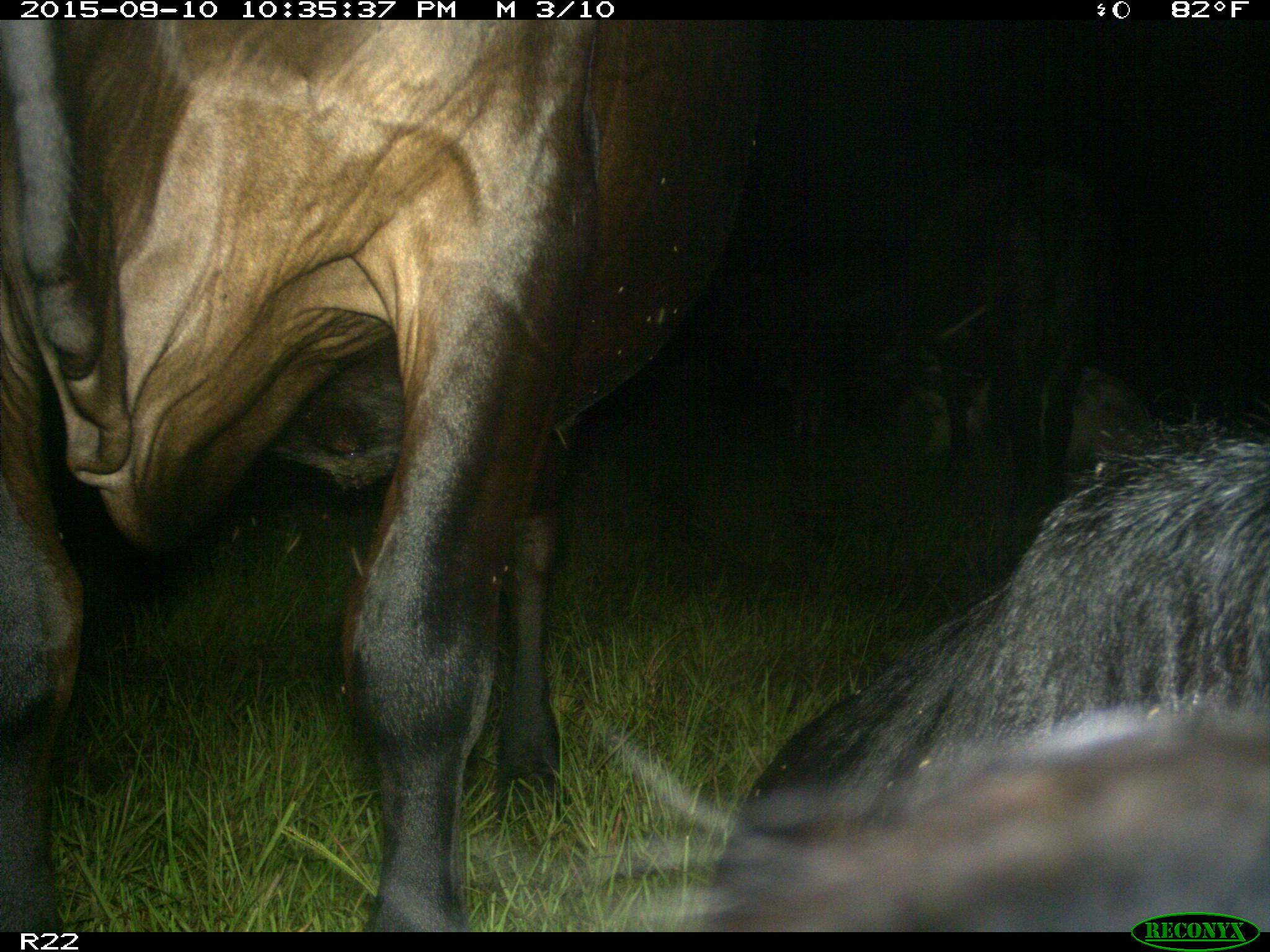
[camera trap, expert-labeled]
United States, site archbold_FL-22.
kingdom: Animalia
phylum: Chordata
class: Mammalia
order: Artiodactyla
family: Bovidae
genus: Bos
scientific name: Bos taurus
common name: domestic cow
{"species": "Bos taurus (domestic cow)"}